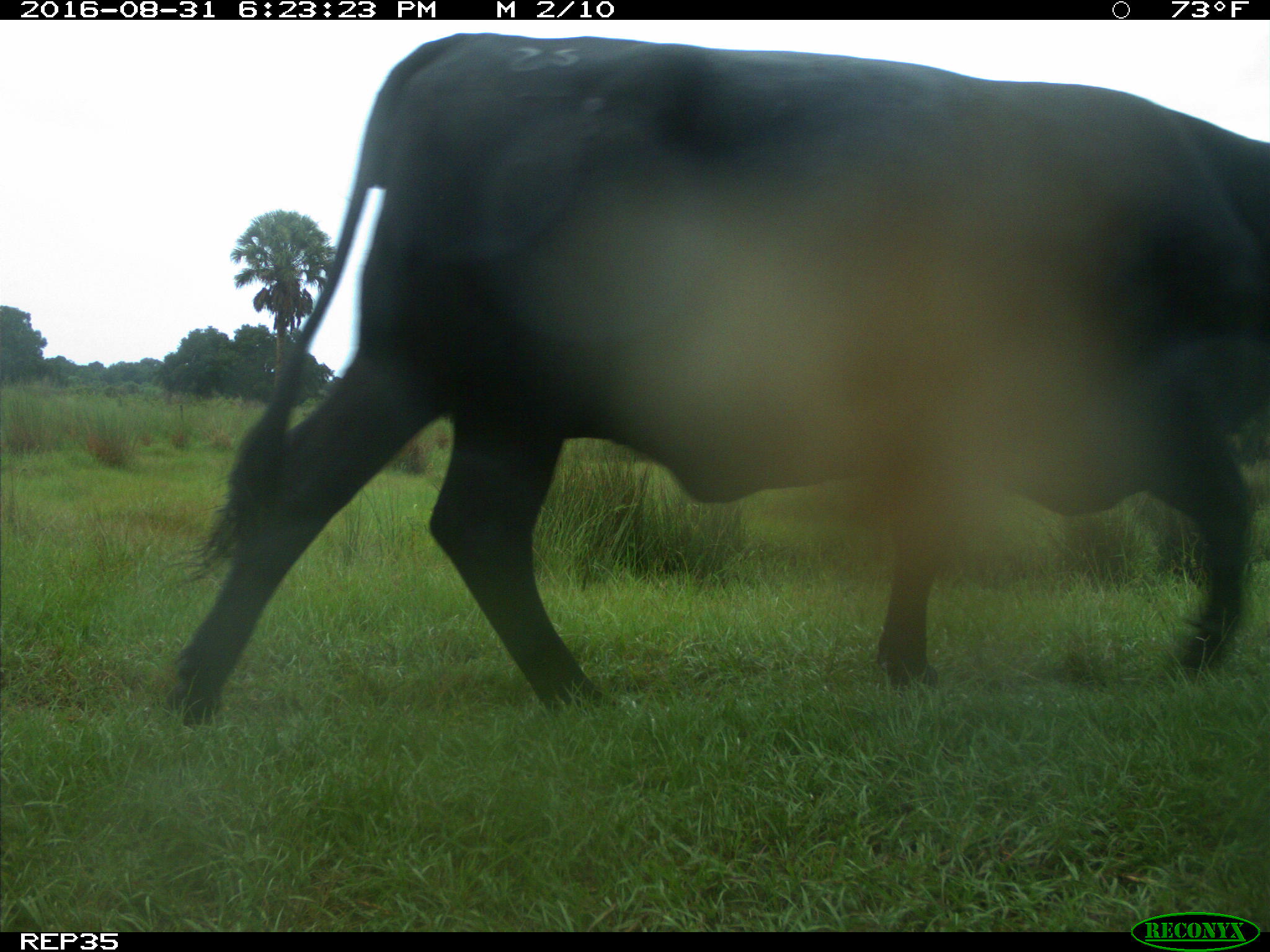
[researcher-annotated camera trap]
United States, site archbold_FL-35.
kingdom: Animalia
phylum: Chordata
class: Mammalia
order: Artiodactyla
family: Bovidae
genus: Bos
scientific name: Bos taurus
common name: domestic cow